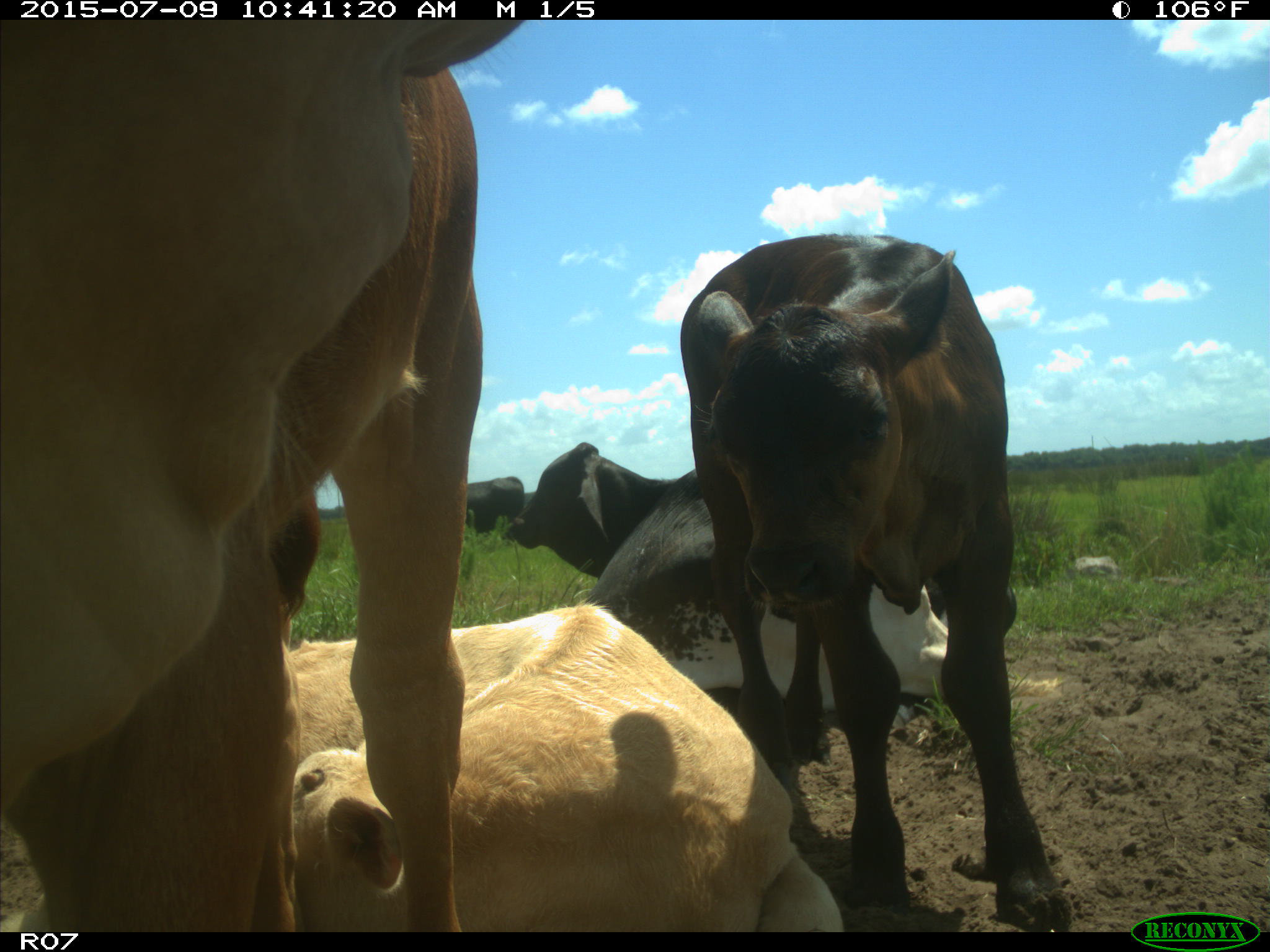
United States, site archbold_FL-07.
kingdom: Animalia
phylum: Chordata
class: Mammalia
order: Artiodactyla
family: Bovidae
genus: Bos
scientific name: Bos taurus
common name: domestic cow